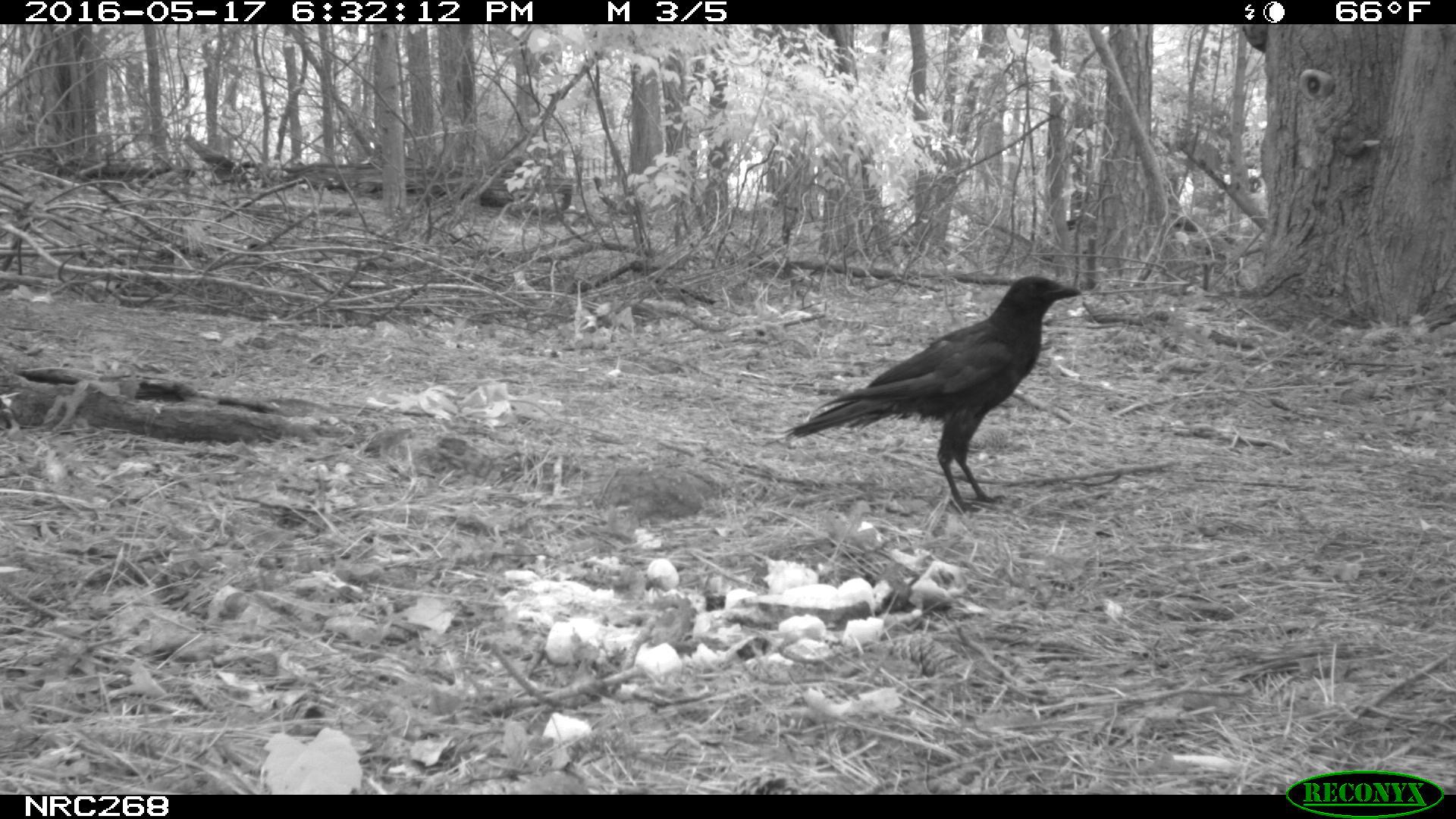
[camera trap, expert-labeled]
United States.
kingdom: Animalia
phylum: Chordata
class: Aves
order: Passeriformes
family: Corvidae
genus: Corvus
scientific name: Corvus brachyrhynchos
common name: american crow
American Crow (Corvus brachyrhynchos).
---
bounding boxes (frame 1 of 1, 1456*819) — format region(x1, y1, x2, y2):
American Crow: region(785, 266, 1092, 504)